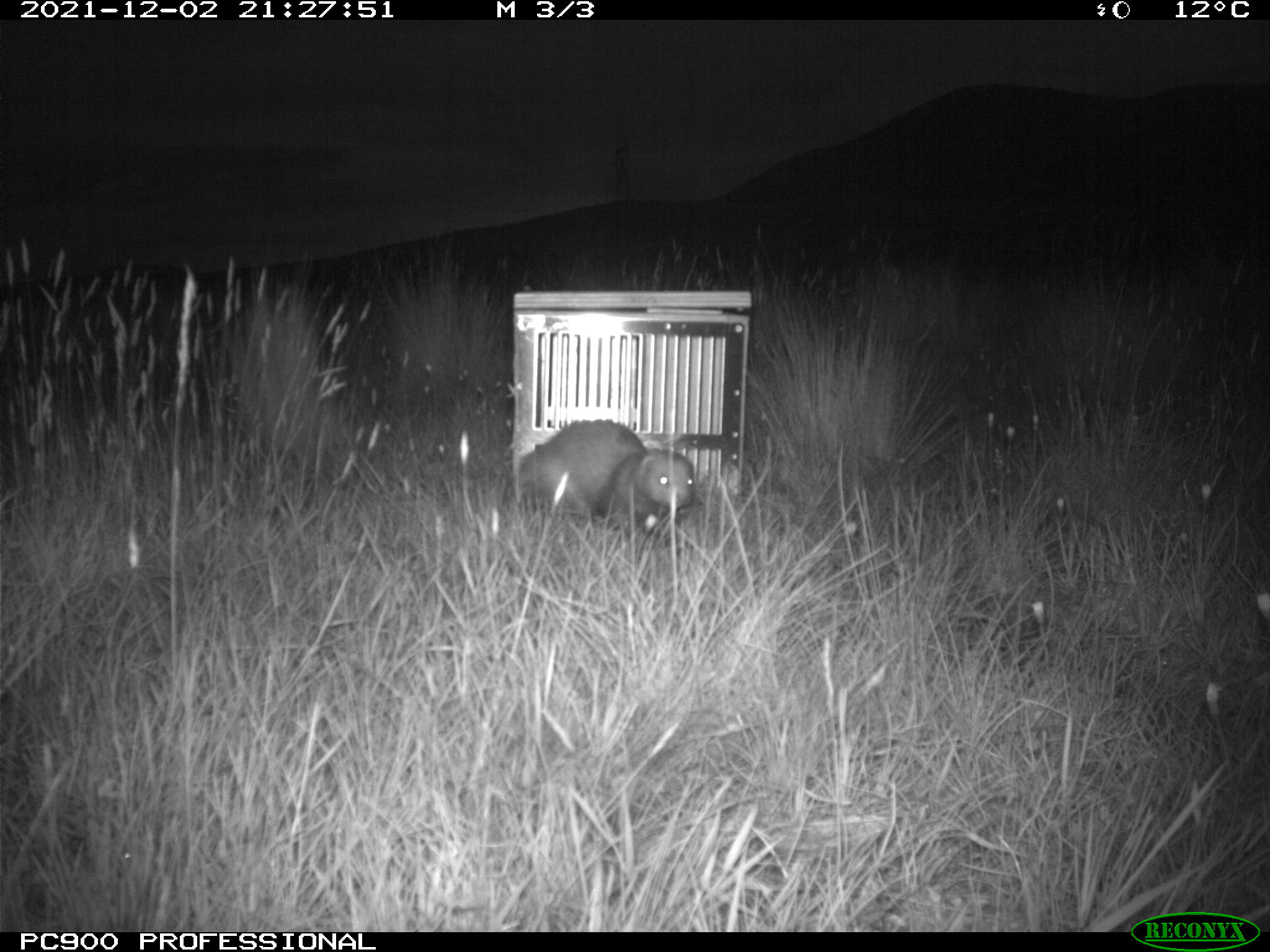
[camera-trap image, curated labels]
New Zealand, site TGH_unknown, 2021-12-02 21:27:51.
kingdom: Animalia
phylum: Chordata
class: Mammalia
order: Carnivora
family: Mustelidae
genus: Mustela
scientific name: Mustela furo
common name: ferret